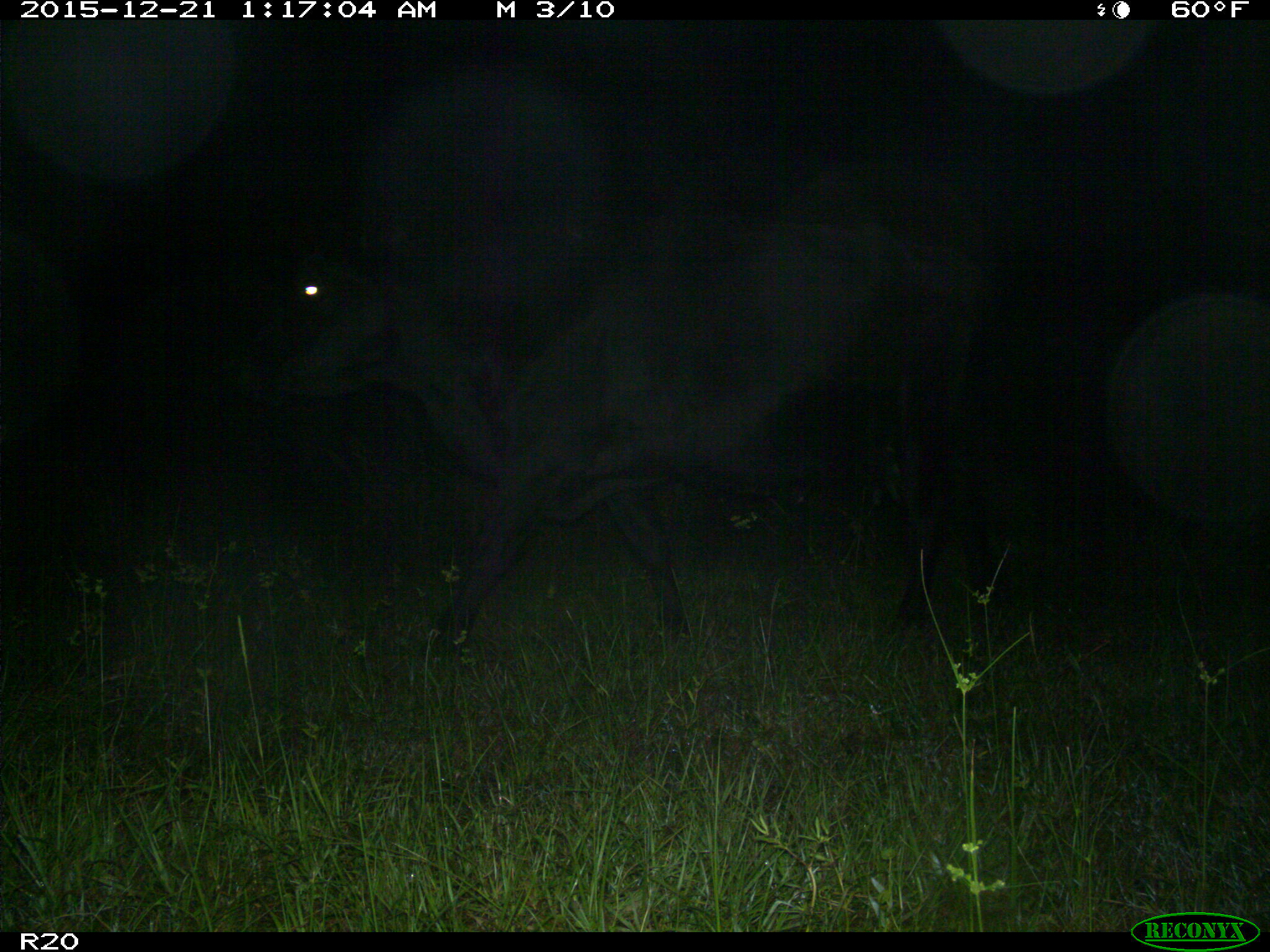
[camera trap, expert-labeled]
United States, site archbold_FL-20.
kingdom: Animalia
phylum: Chordata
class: Mammalia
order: Artiodactyla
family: Bovidae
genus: Bos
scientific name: Bos taurus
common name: domestic cow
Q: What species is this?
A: Bos taurus (domestic cow).